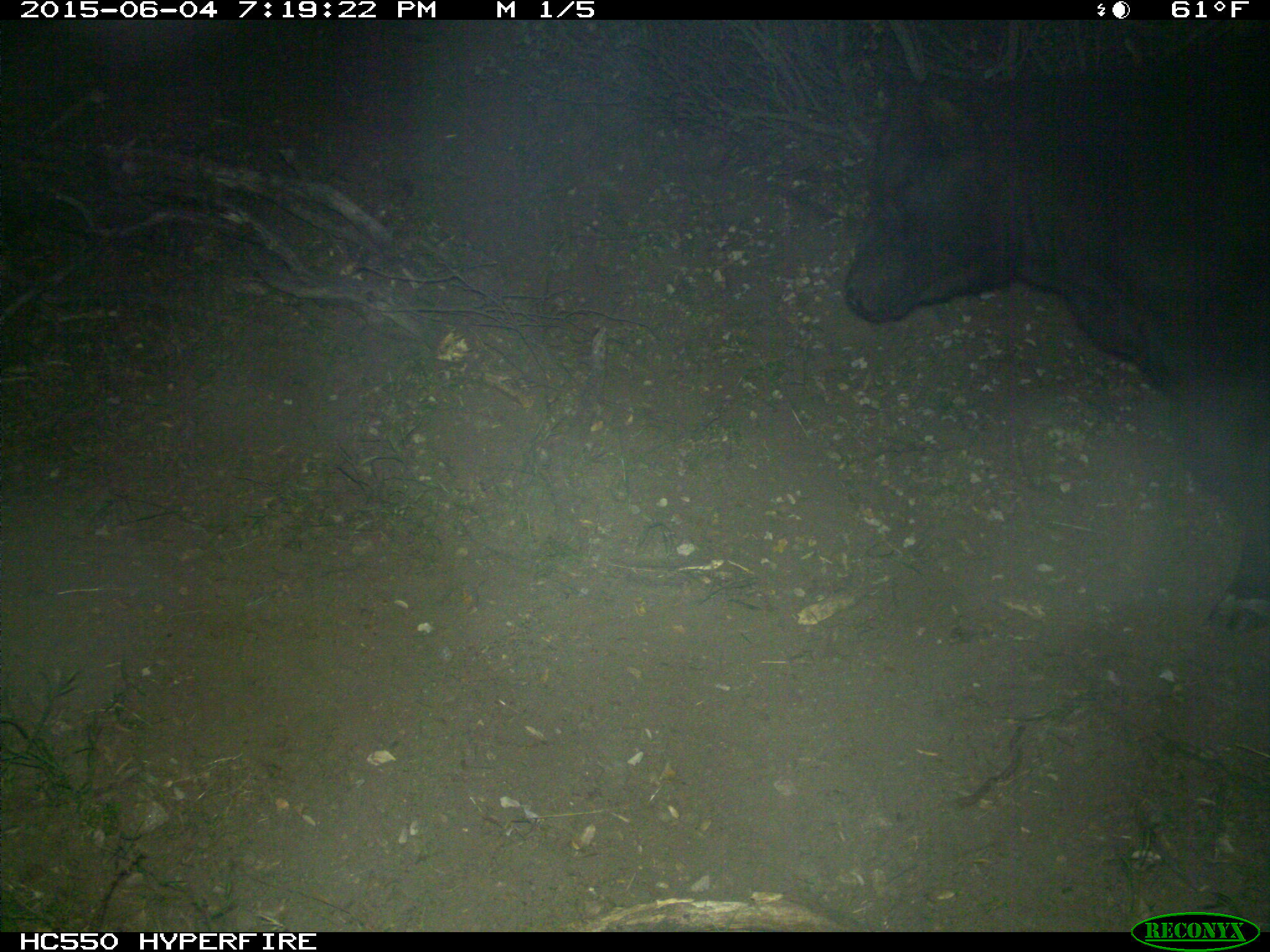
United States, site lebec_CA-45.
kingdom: Animalia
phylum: Chordata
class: Mammalia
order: Artiodactyla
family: Bovidae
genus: Bos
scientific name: Bos taurus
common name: domestic cow